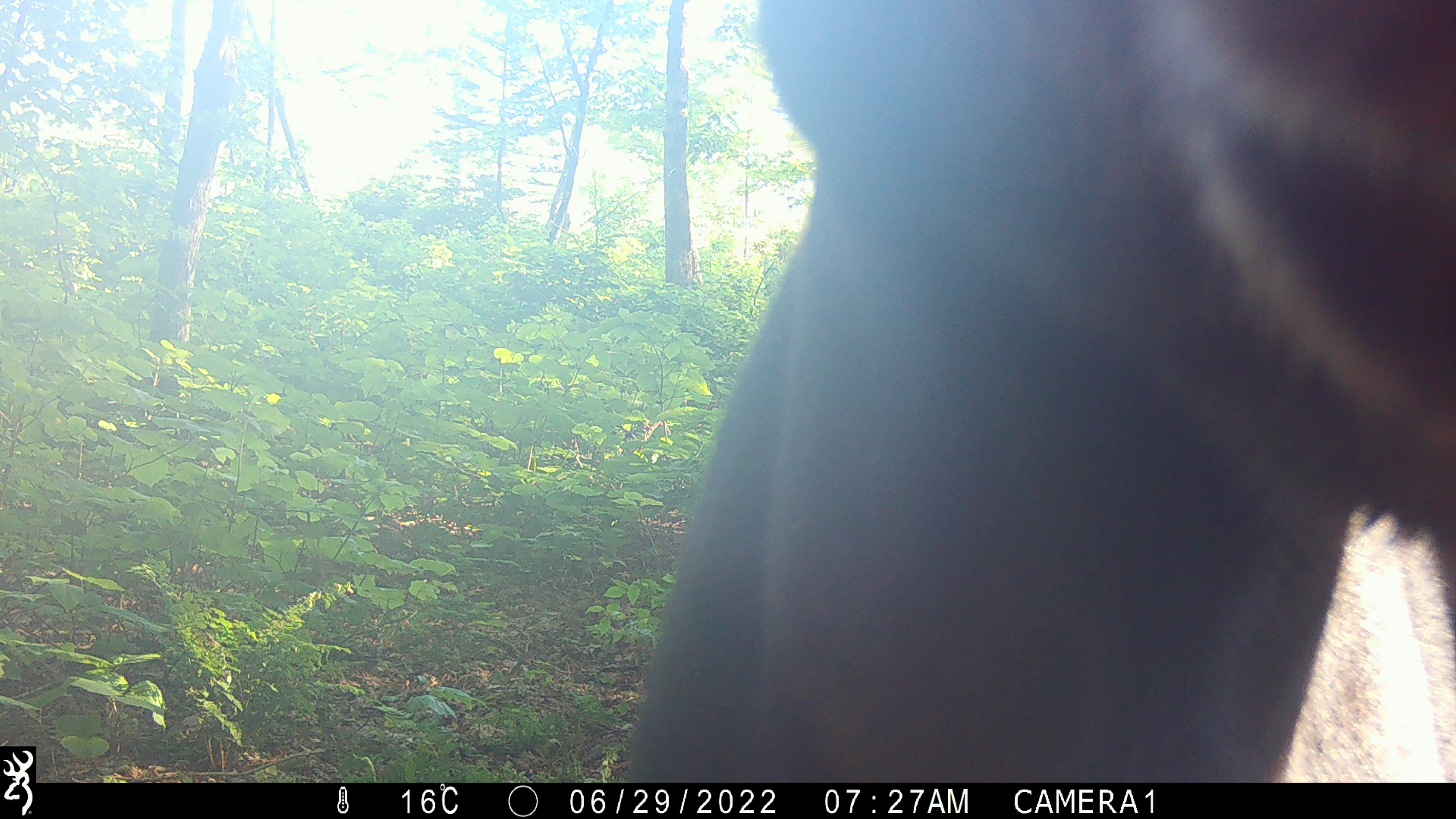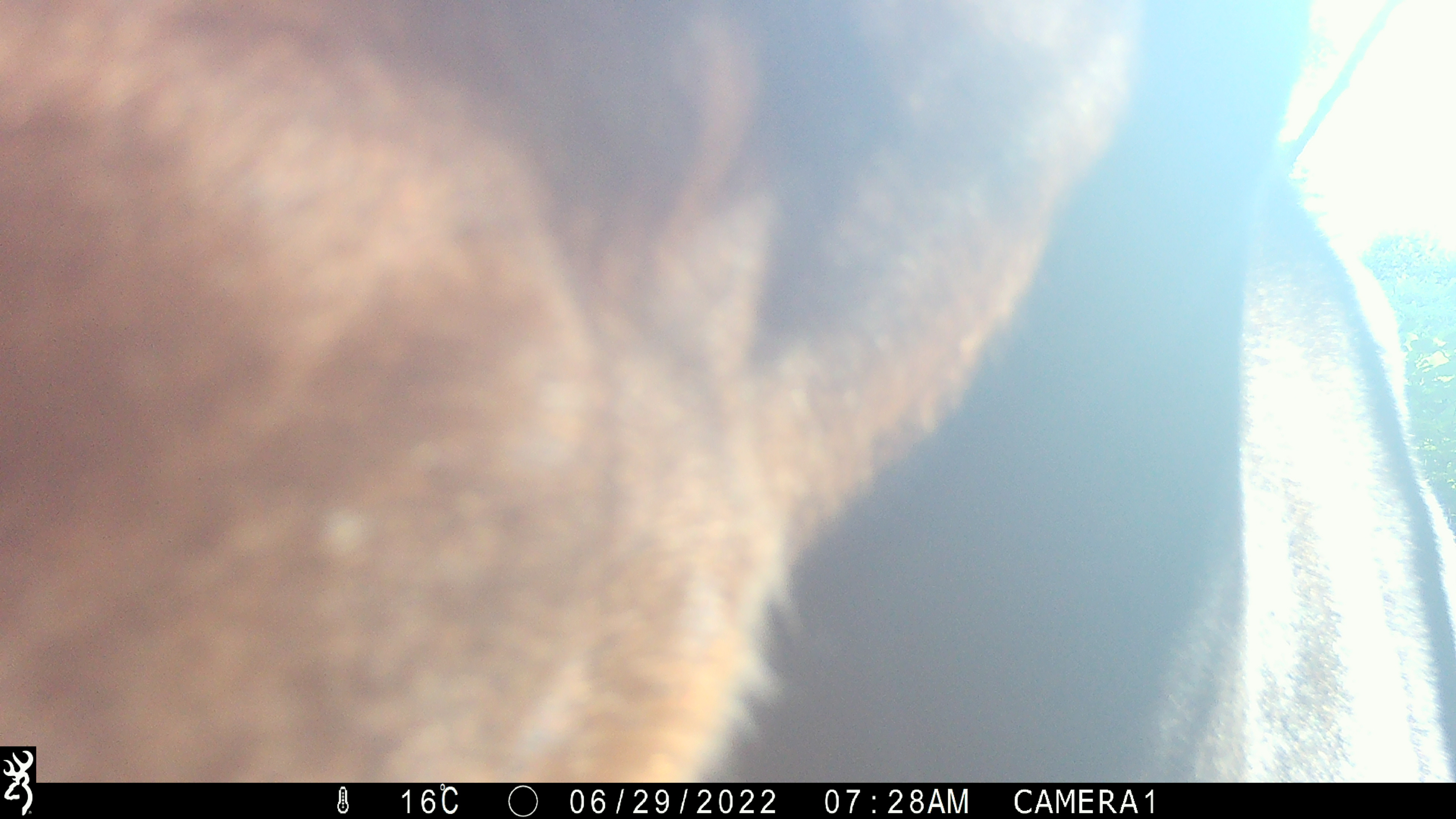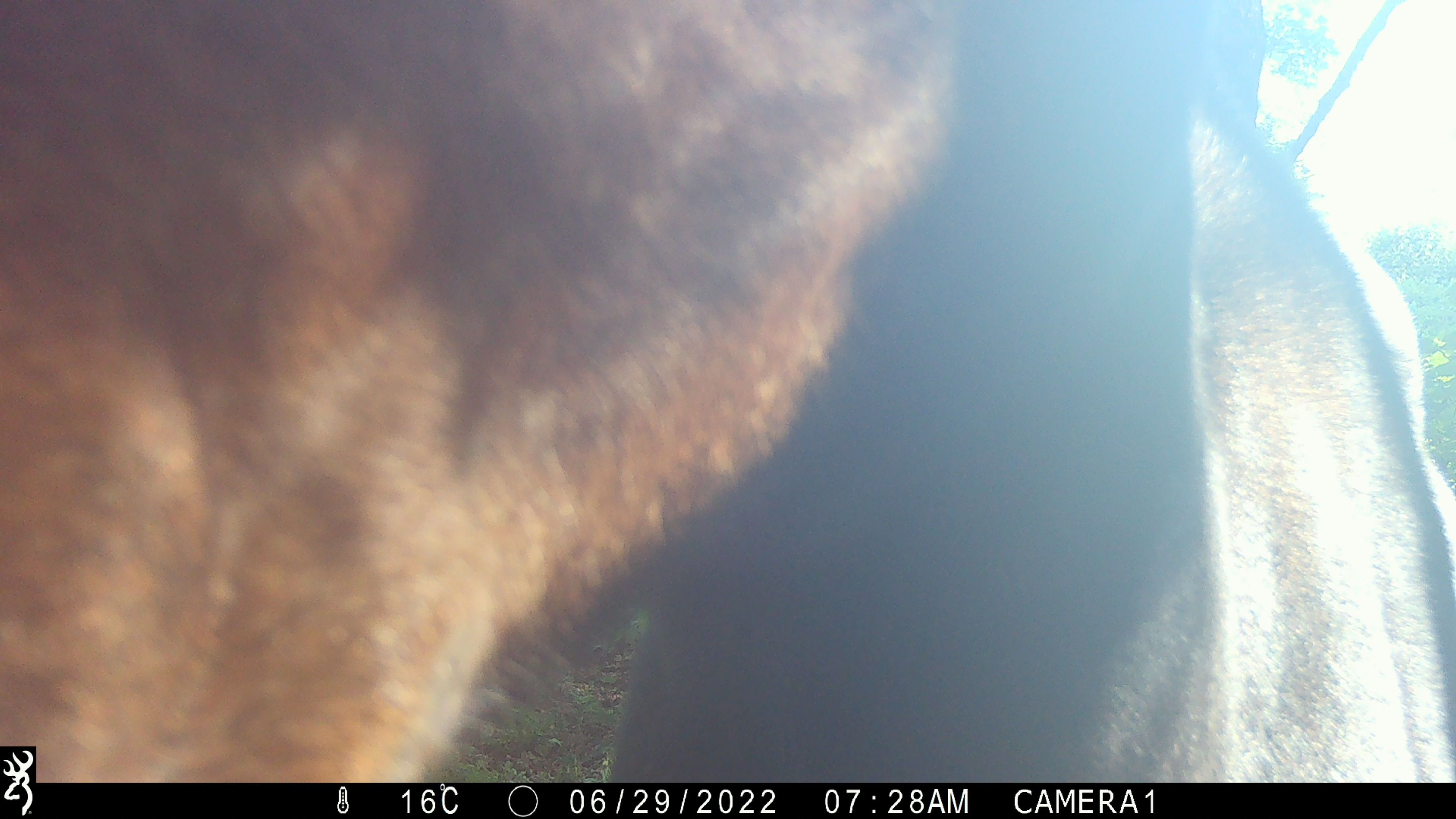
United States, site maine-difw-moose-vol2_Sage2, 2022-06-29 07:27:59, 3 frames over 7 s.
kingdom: Animalia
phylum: Chordata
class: Mammalia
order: Artiodactyla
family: Cervidae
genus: Alces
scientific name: Alces alces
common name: moose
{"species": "moose (Alces alces)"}